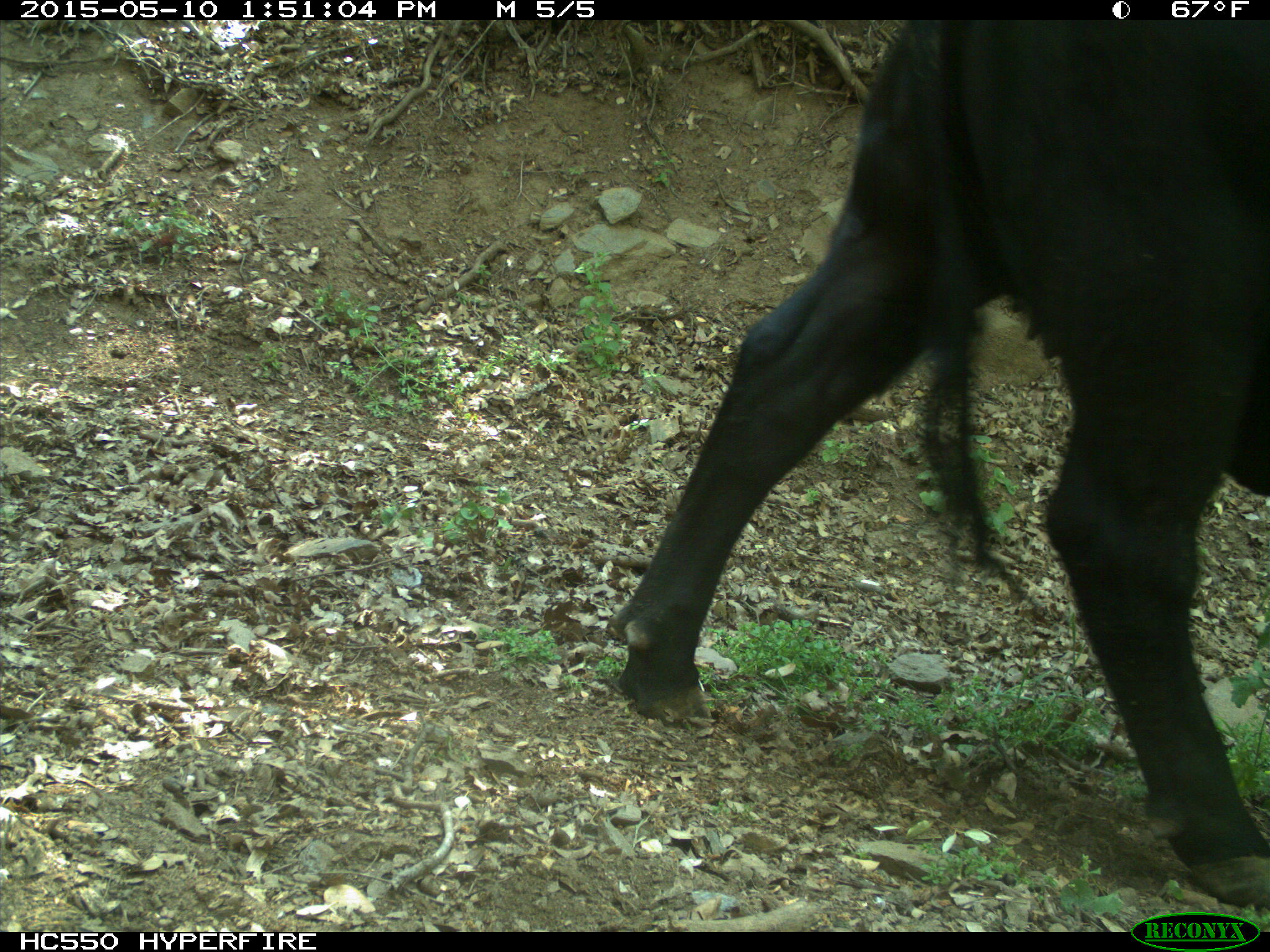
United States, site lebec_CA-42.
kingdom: Animalia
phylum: Chordata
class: Mammalia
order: Artiodactyla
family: Bovidae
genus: Bos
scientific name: Bos taurus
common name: domestic cow